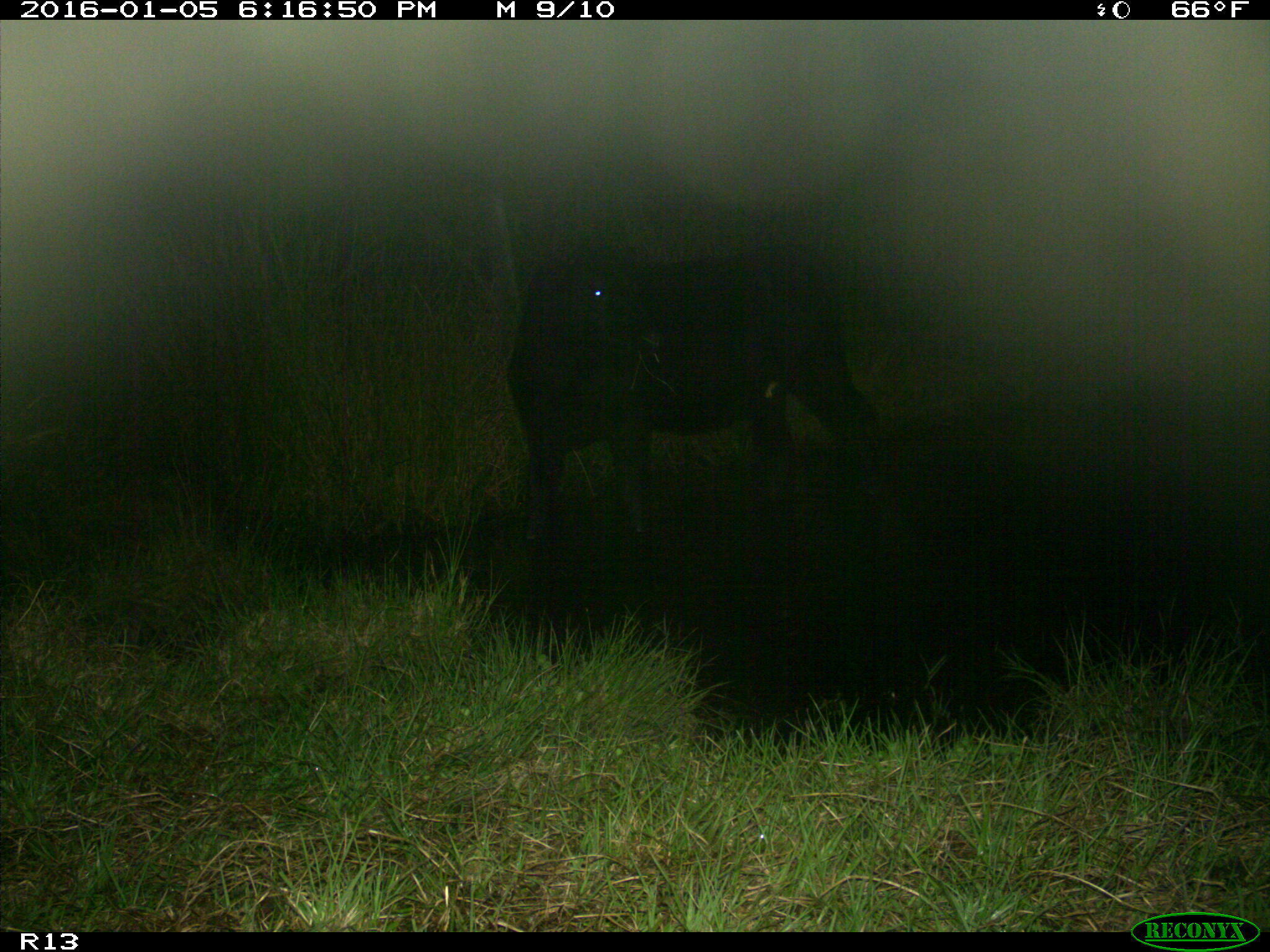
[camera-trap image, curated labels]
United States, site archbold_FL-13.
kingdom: Animalia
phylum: Chordata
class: Mammalia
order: Artiodactyla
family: Bovidae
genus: Bos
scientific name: Bos taurus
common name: domestic cow